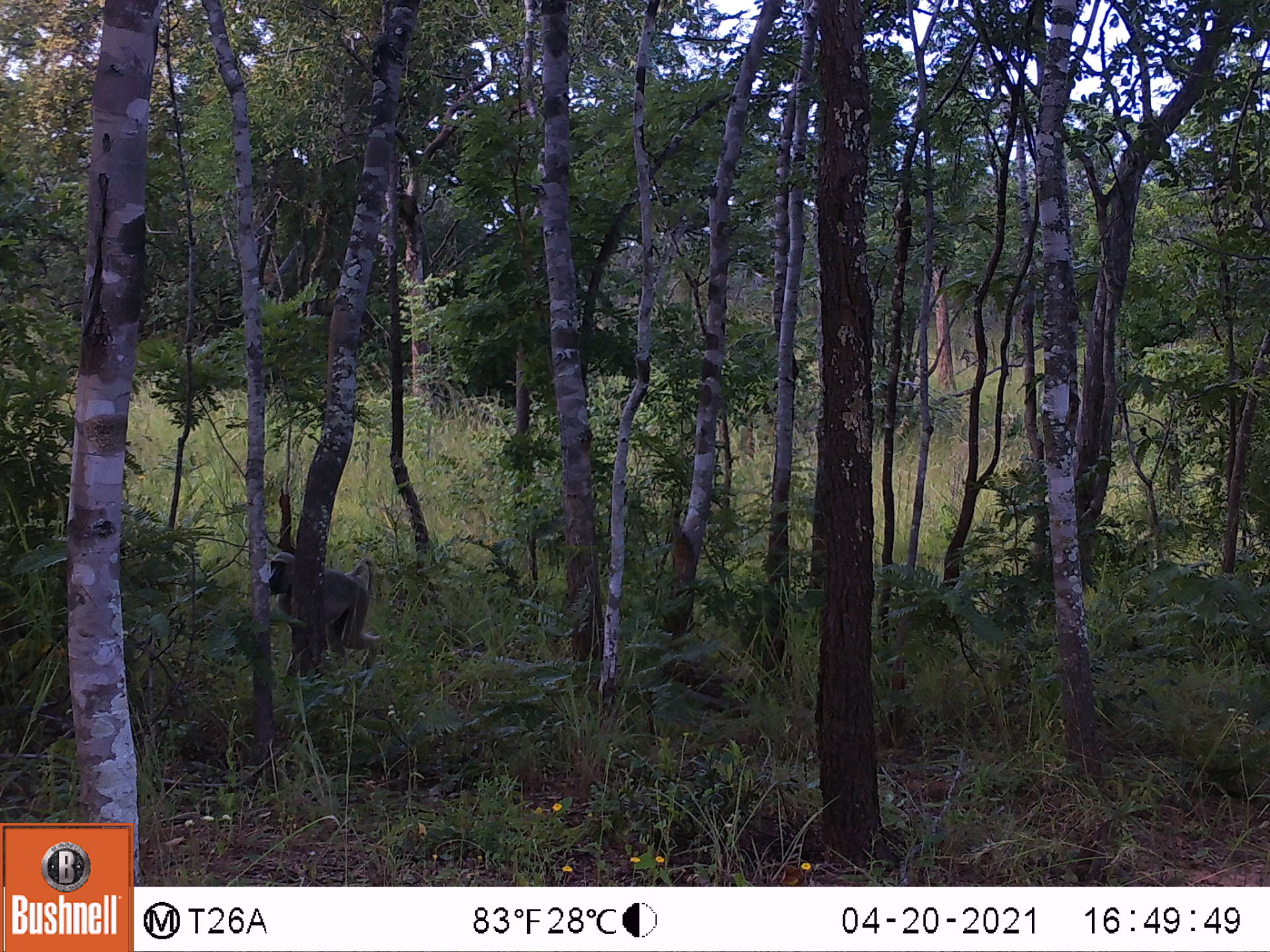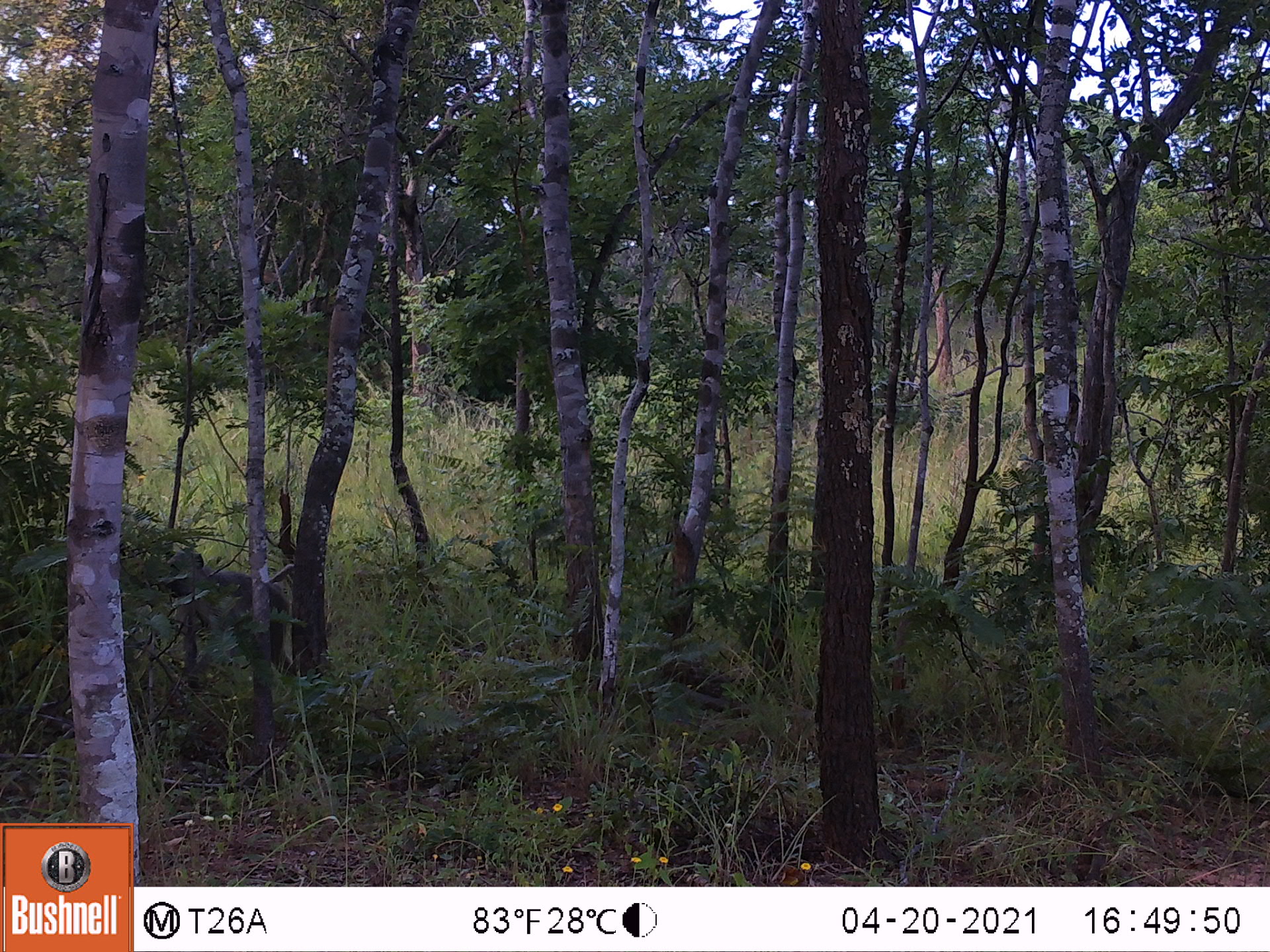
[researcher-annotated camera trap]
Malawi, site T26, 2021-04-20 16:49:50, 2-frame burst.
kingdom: Animalia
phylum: Chordata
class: Mammalia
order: Primates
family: Cercopithecidae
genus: Papio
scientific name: Papio cynocephalus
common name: yellow baboon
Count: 1.